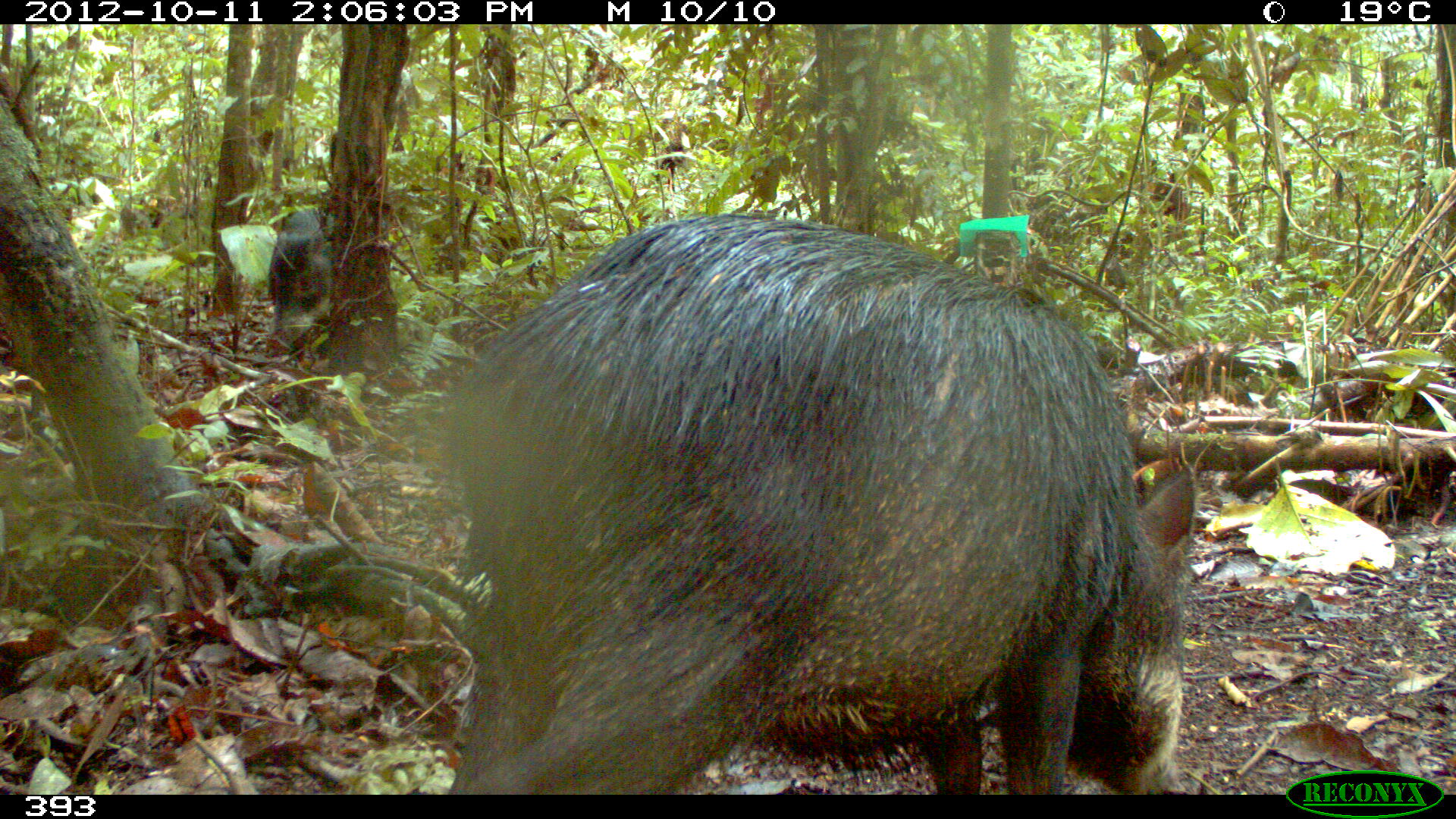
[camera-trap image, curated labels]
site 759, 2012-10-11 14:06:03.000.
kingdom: Animalia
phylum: Chordata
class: Mammalia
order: Artiodactyla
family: Tayassuidae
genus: Tayassu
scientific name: Tayassu pecari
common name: white-lipped peccary